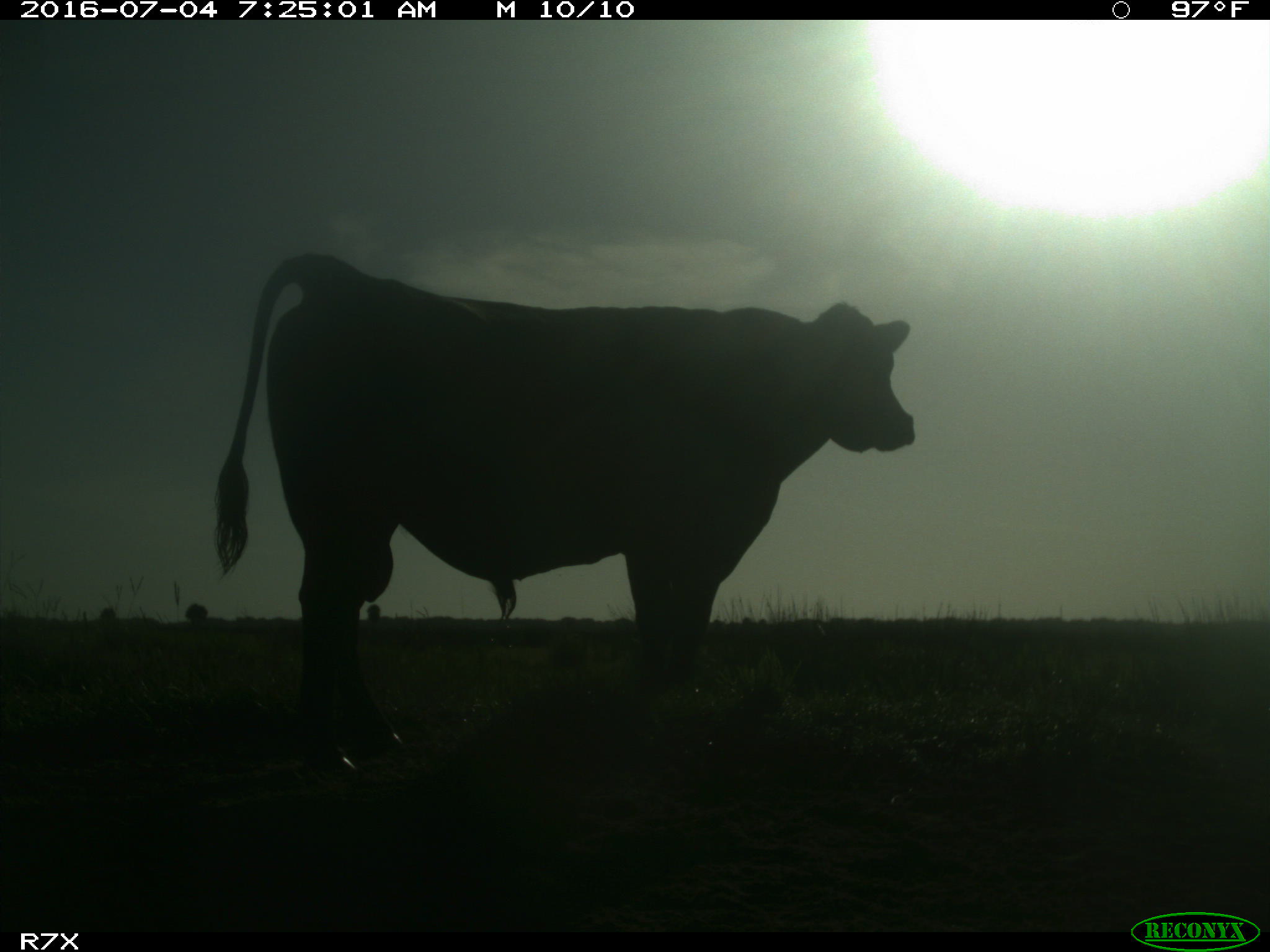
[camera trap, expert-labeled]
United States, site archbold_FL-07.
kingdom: Animalia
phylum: Chordata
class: Mammalia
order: Artiodactyla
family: Bovidae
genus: Bos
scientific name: Bos taurus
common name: domestic cow